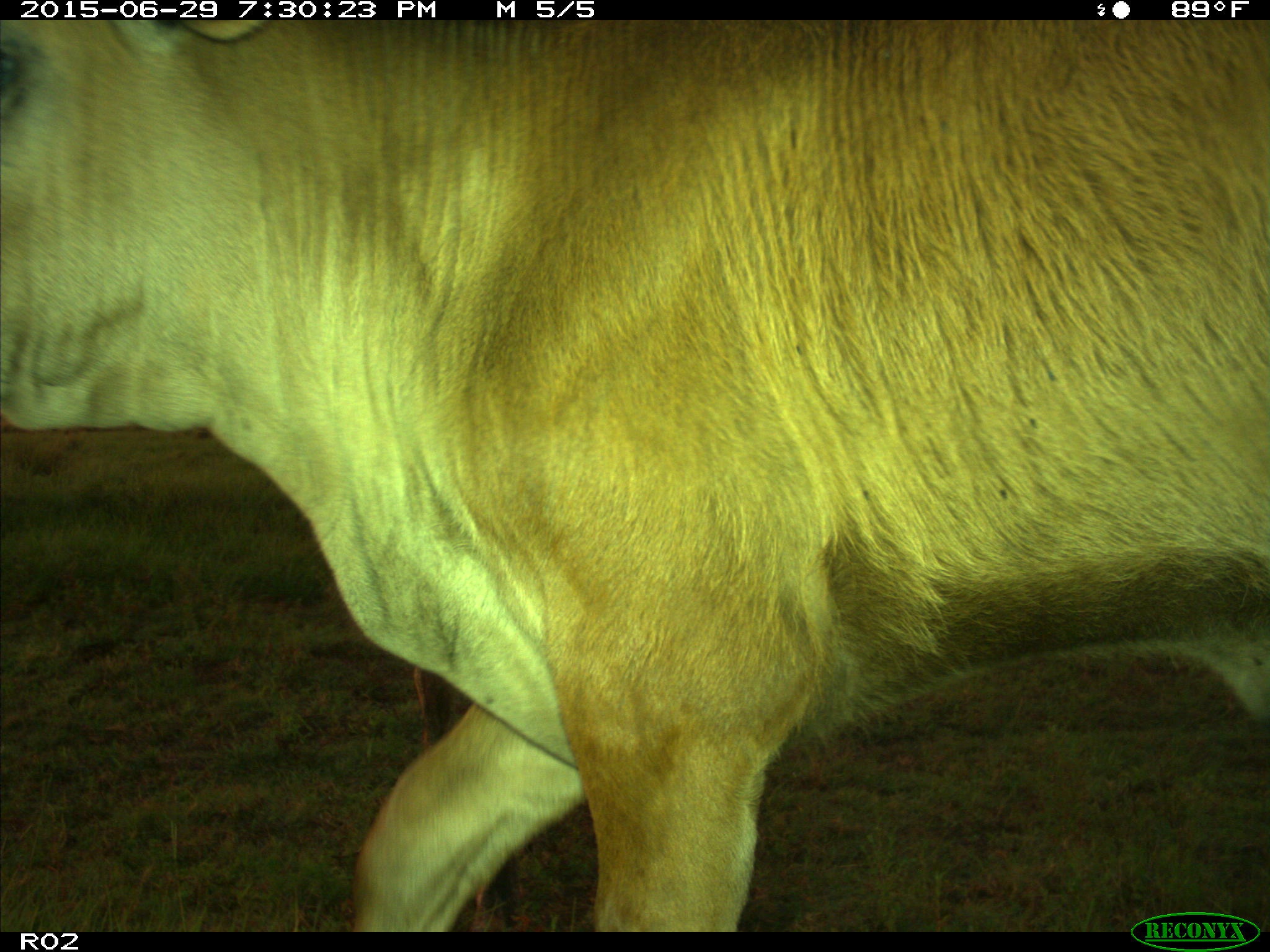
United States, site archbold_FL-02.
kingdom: Animalia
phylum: Chordata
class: Mammalia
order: Artiodactyla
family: Bovidae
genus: Bos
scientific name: Bos taurus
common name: domestic cow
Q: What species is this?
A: Bos taurus (domestic cow).